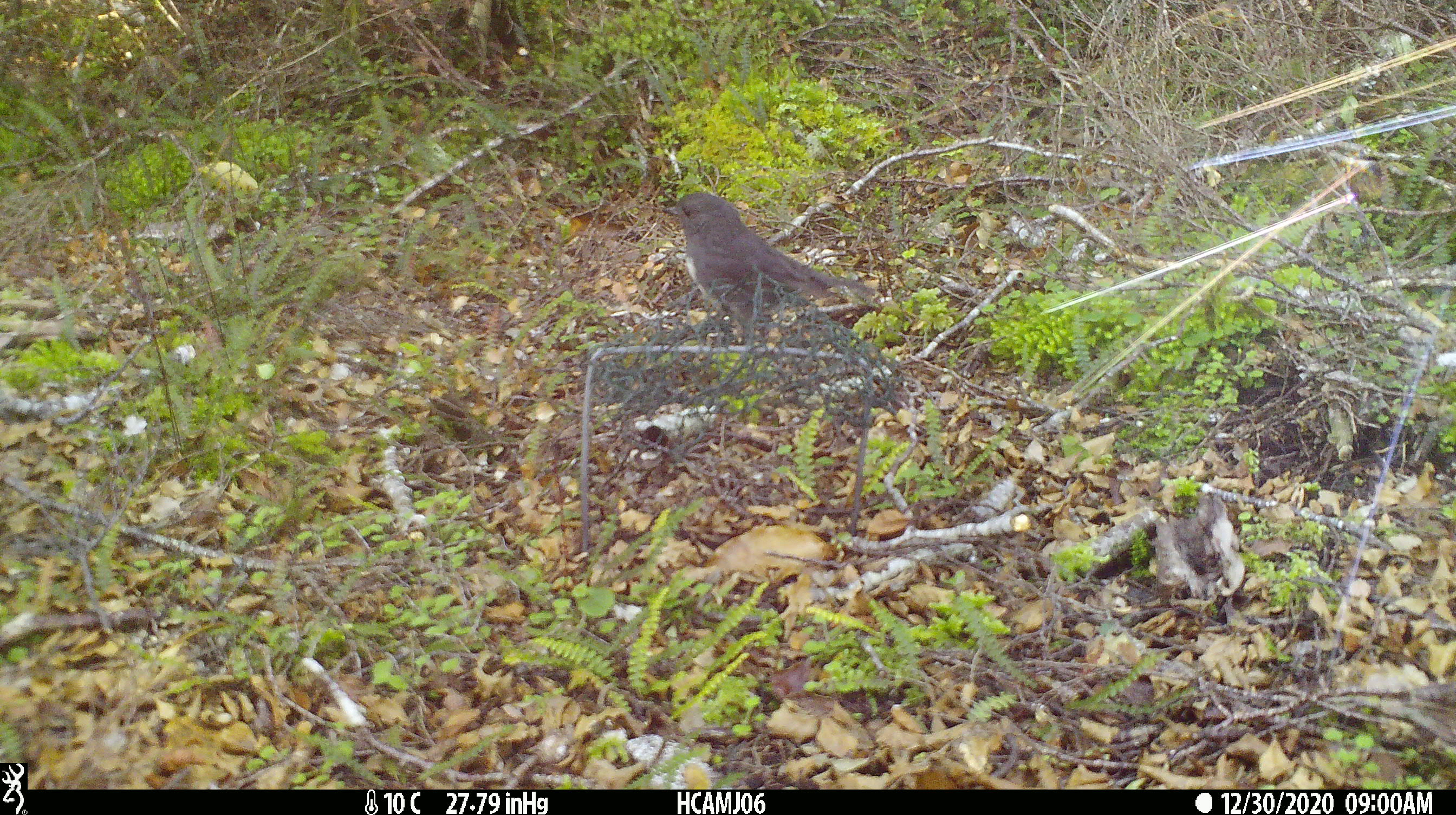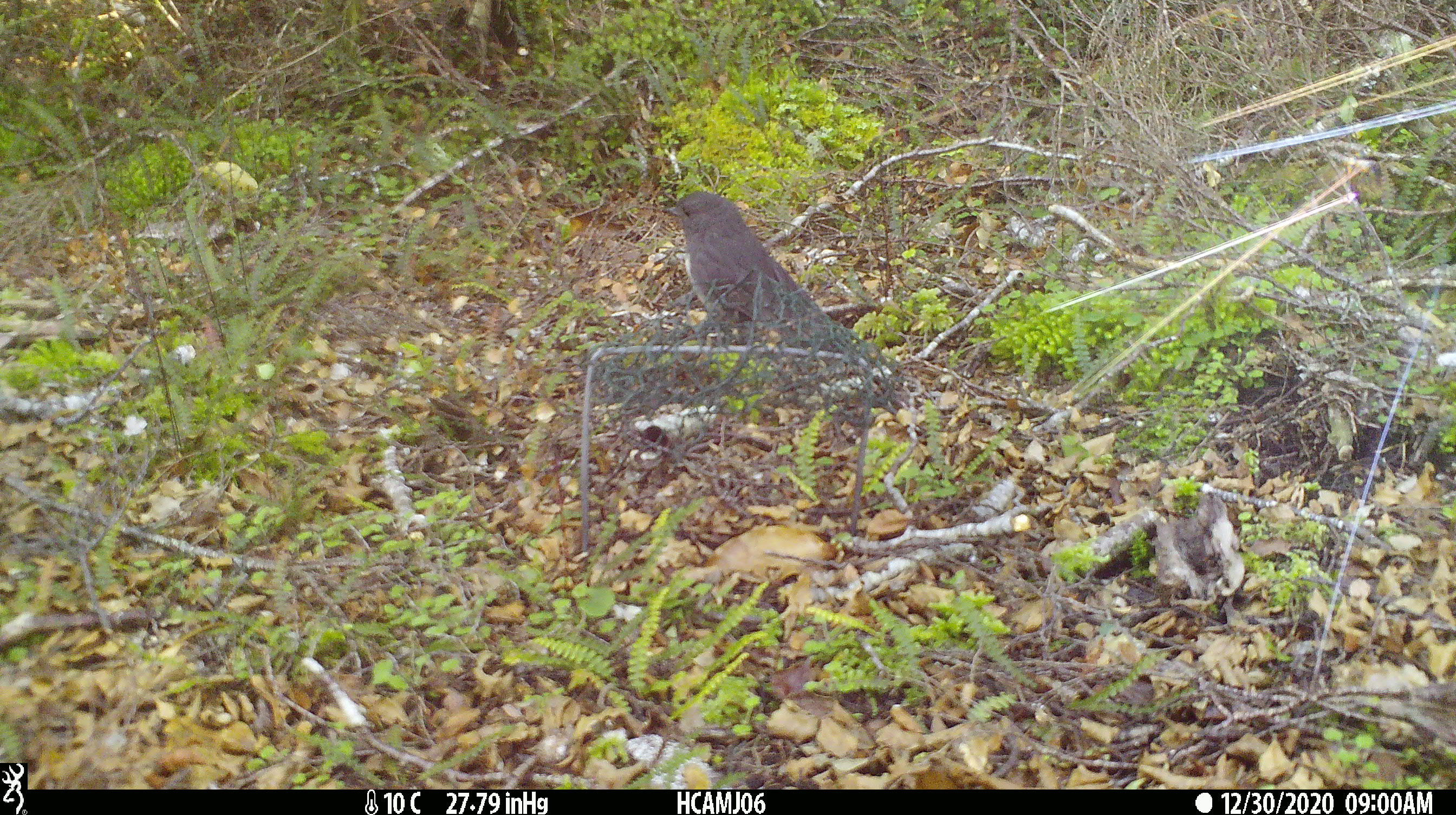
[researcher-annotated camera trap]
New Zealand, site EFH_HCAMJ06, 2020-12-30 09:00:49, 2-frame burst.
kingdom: Animalia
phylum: Chordata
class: Aves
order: Passeriformes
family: Petroicidae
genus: Petroica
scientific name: Petroica australis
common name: new zealand robin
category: robin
Robin (new zealand robin) (Petroica australis).